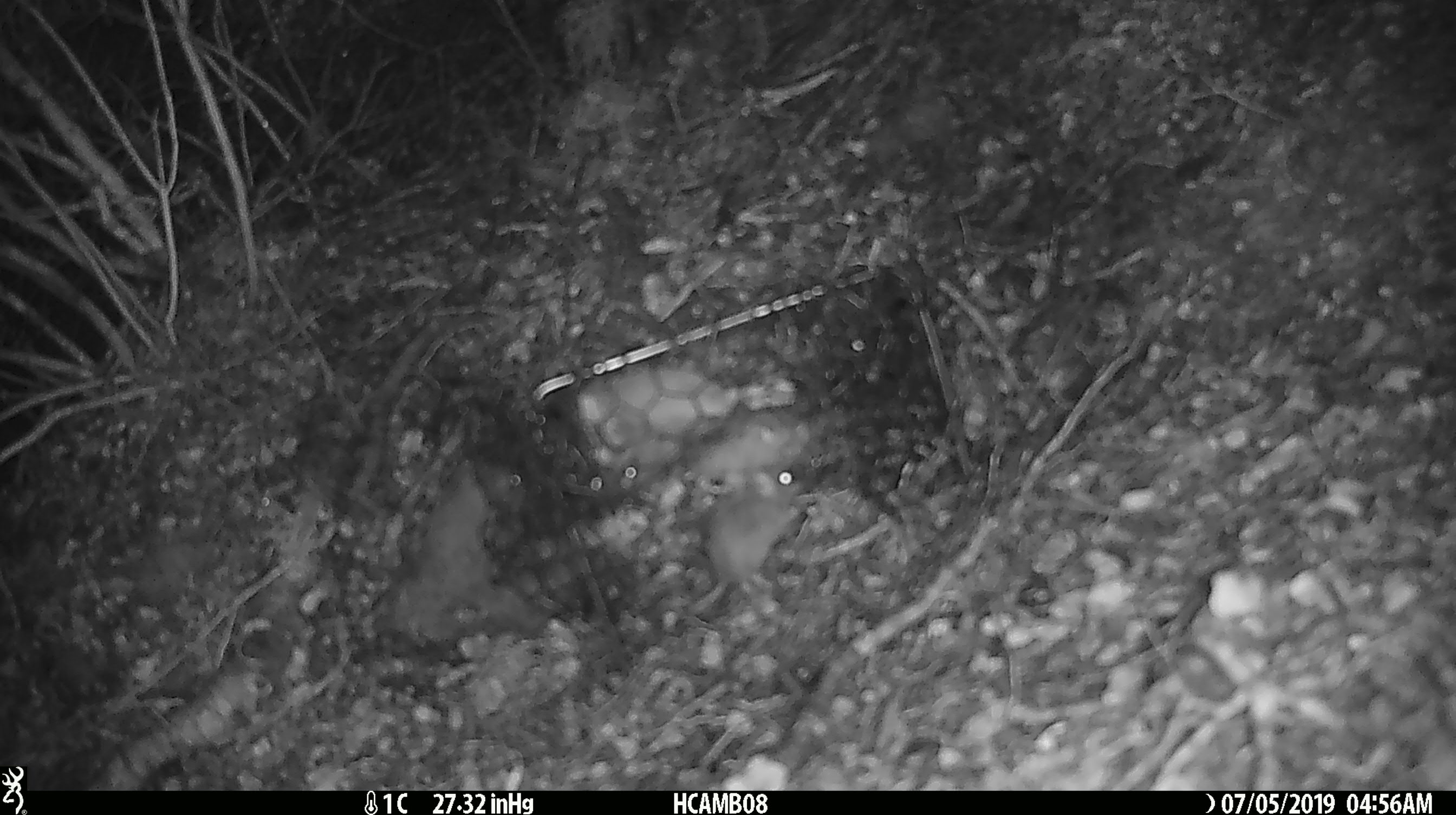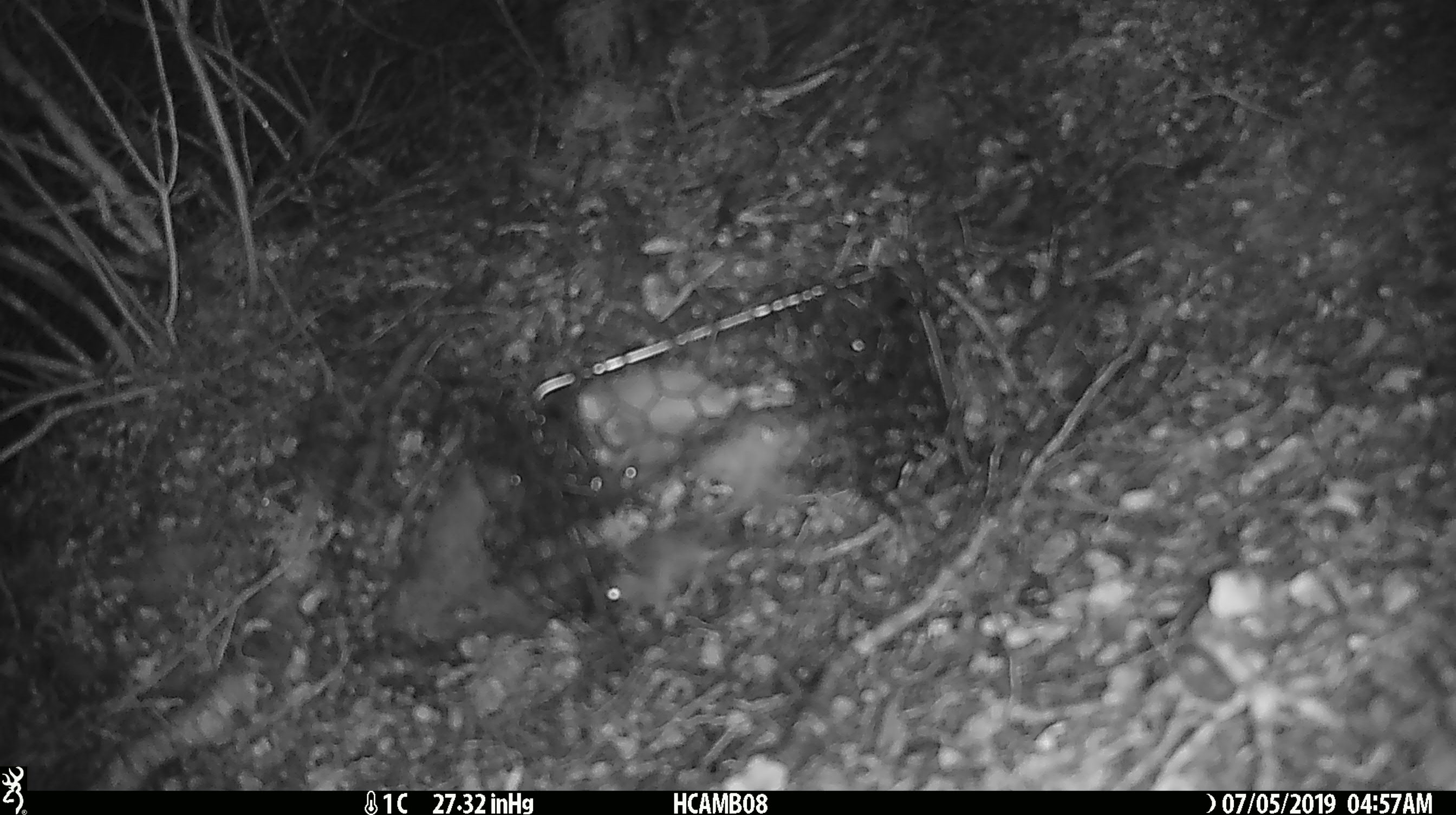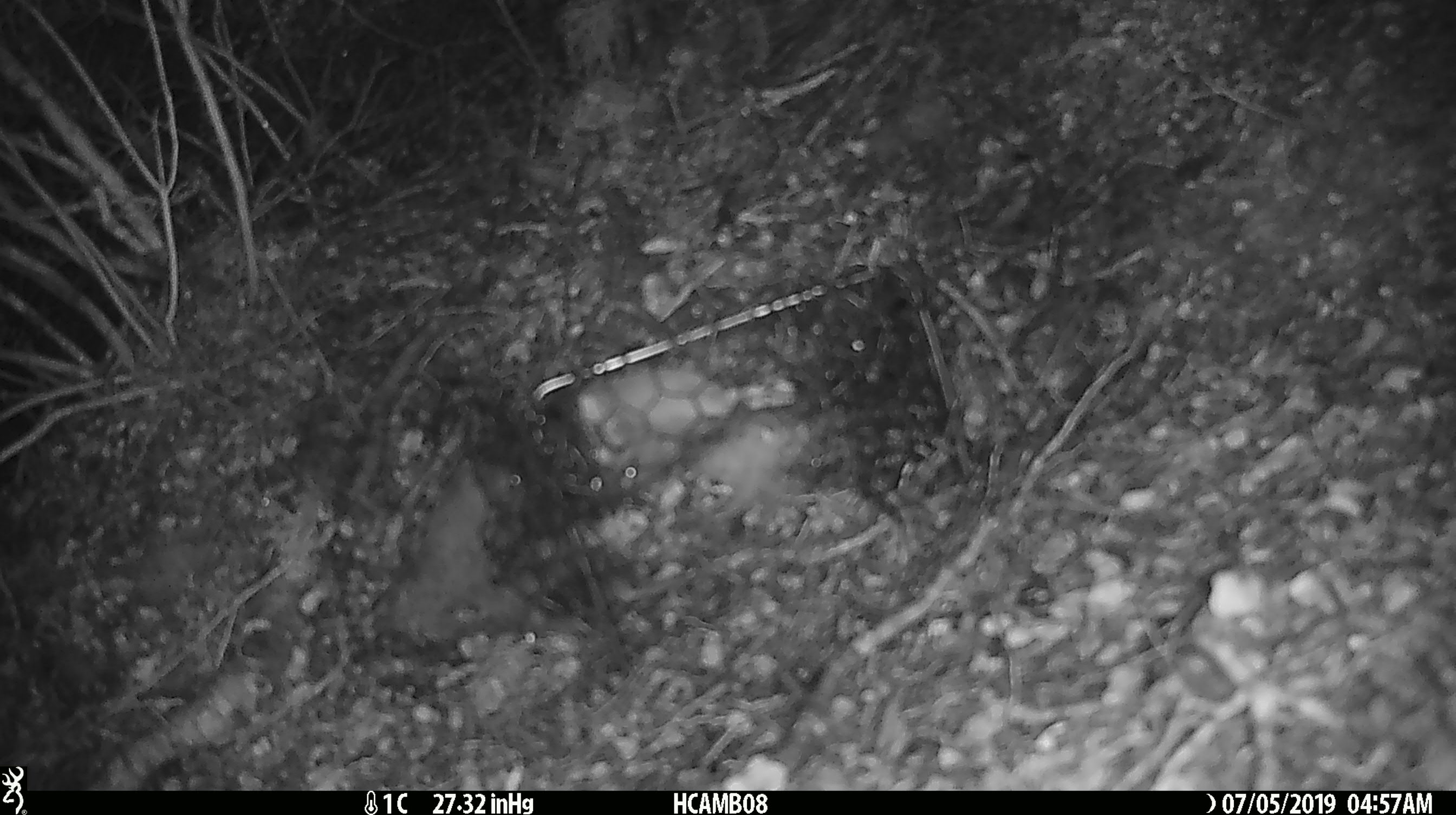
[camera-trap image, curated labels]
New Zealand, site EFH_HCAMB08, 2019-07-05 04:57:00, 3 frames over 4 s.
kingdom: Animalia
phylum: Chordata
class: Mammalia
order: Rodentia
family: Muridae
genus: Mus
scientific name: Mus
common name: mouse